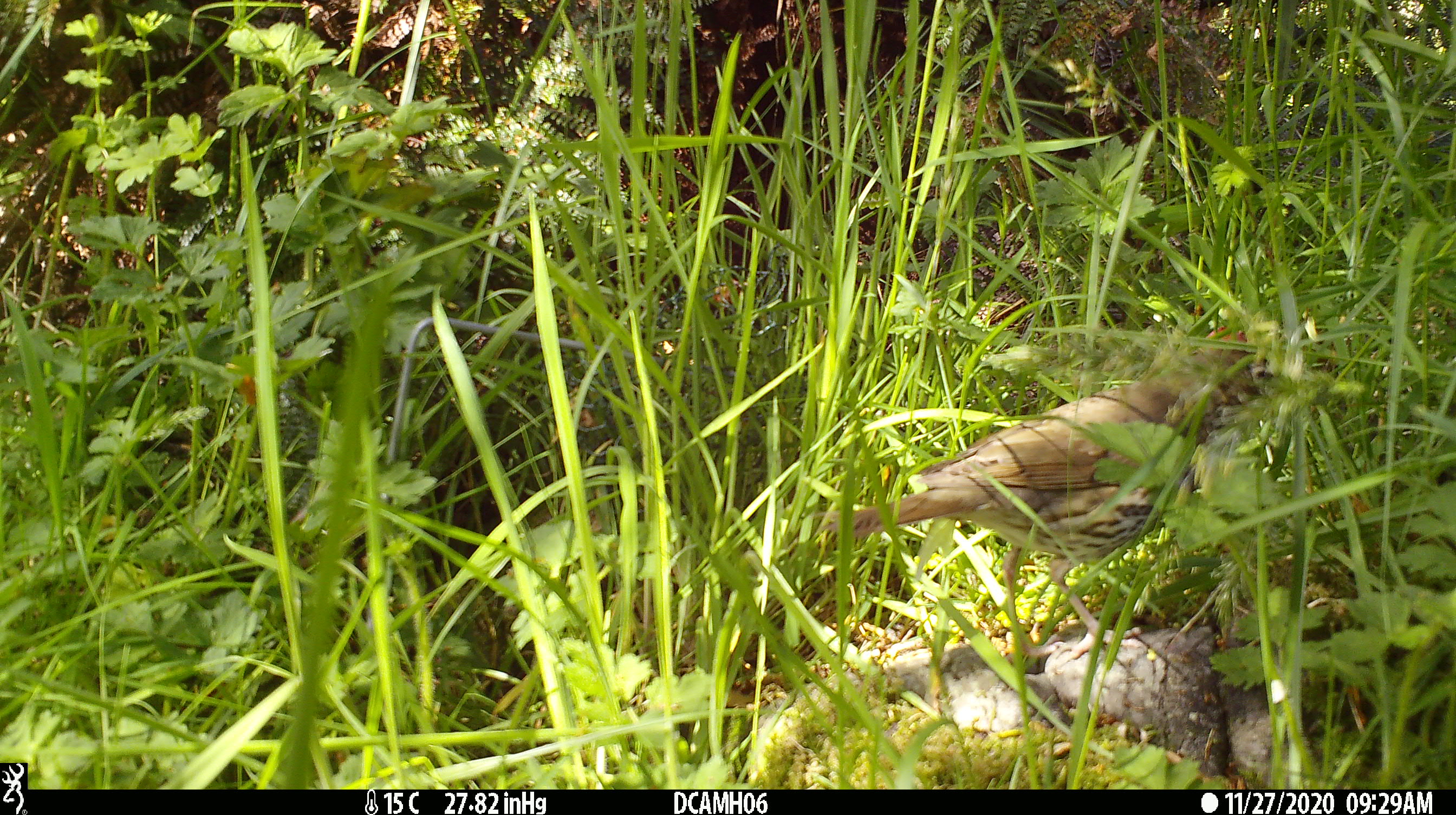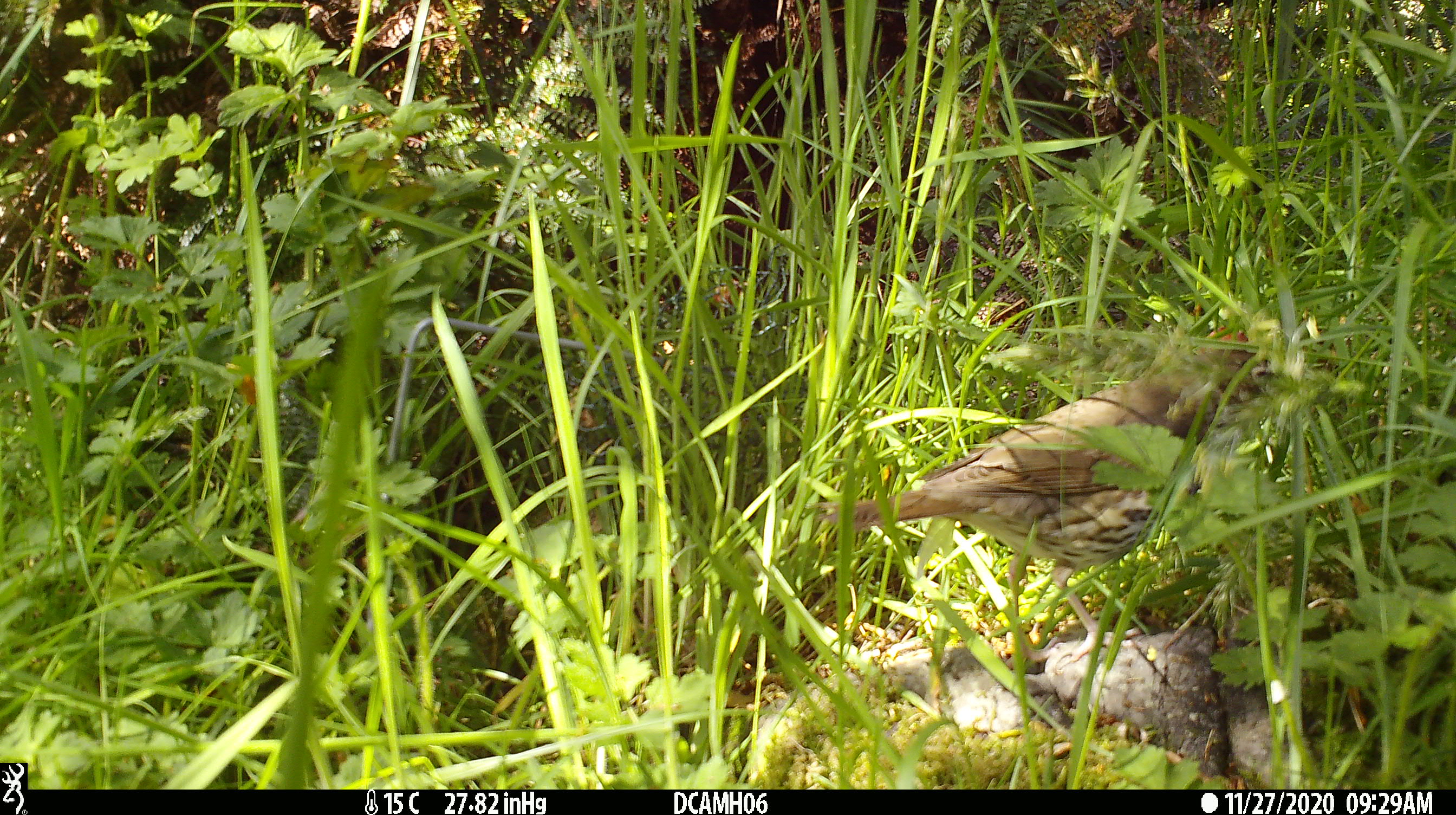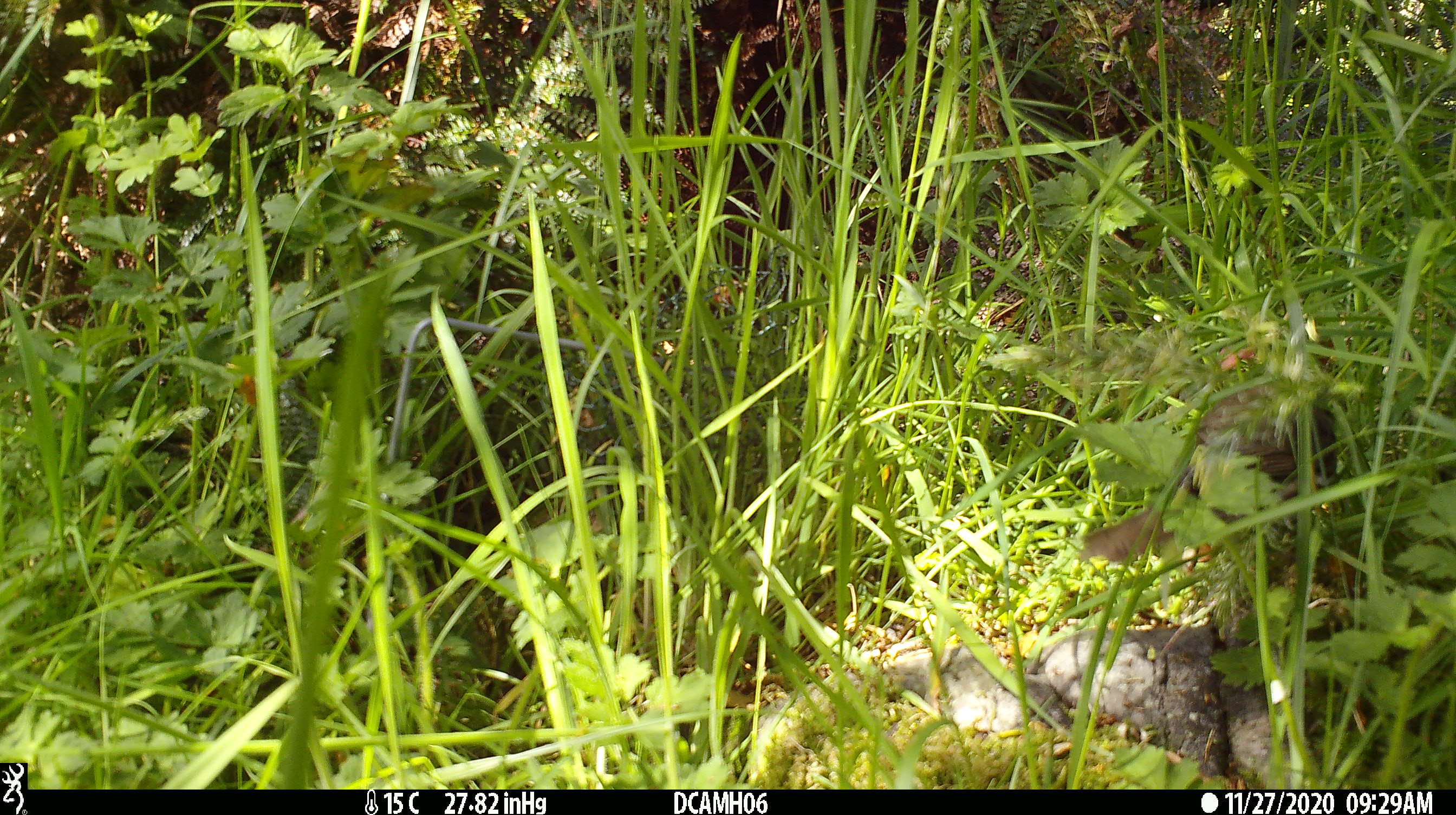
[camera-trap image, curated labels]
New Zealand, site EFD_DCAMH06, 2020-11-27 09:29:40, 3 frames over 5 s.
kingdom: Animalia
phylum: Chordata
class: Aves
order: Passeriformes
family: Turdidae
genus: Turdus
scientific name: Turdus philomelos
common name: song thrush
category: thrush